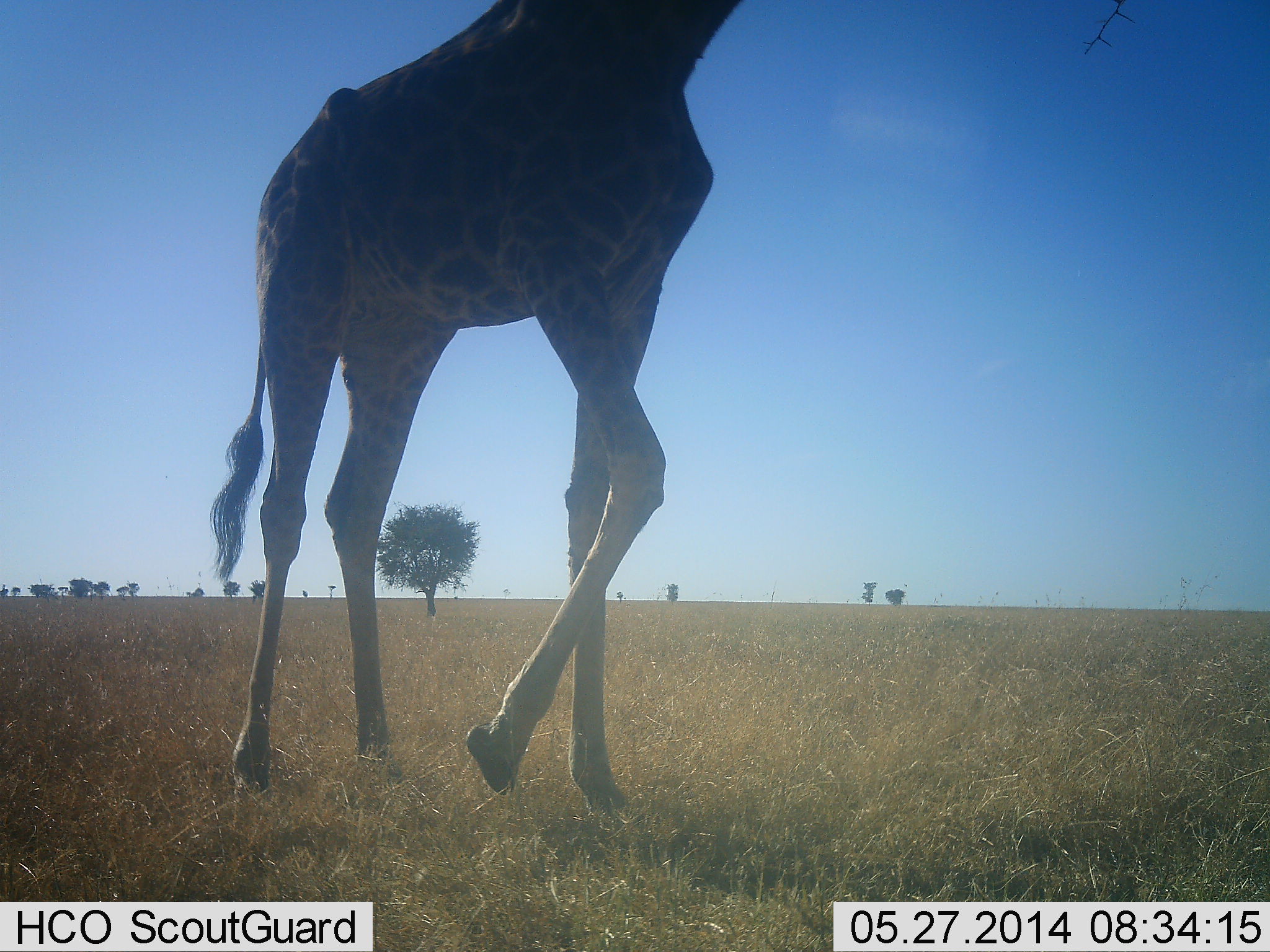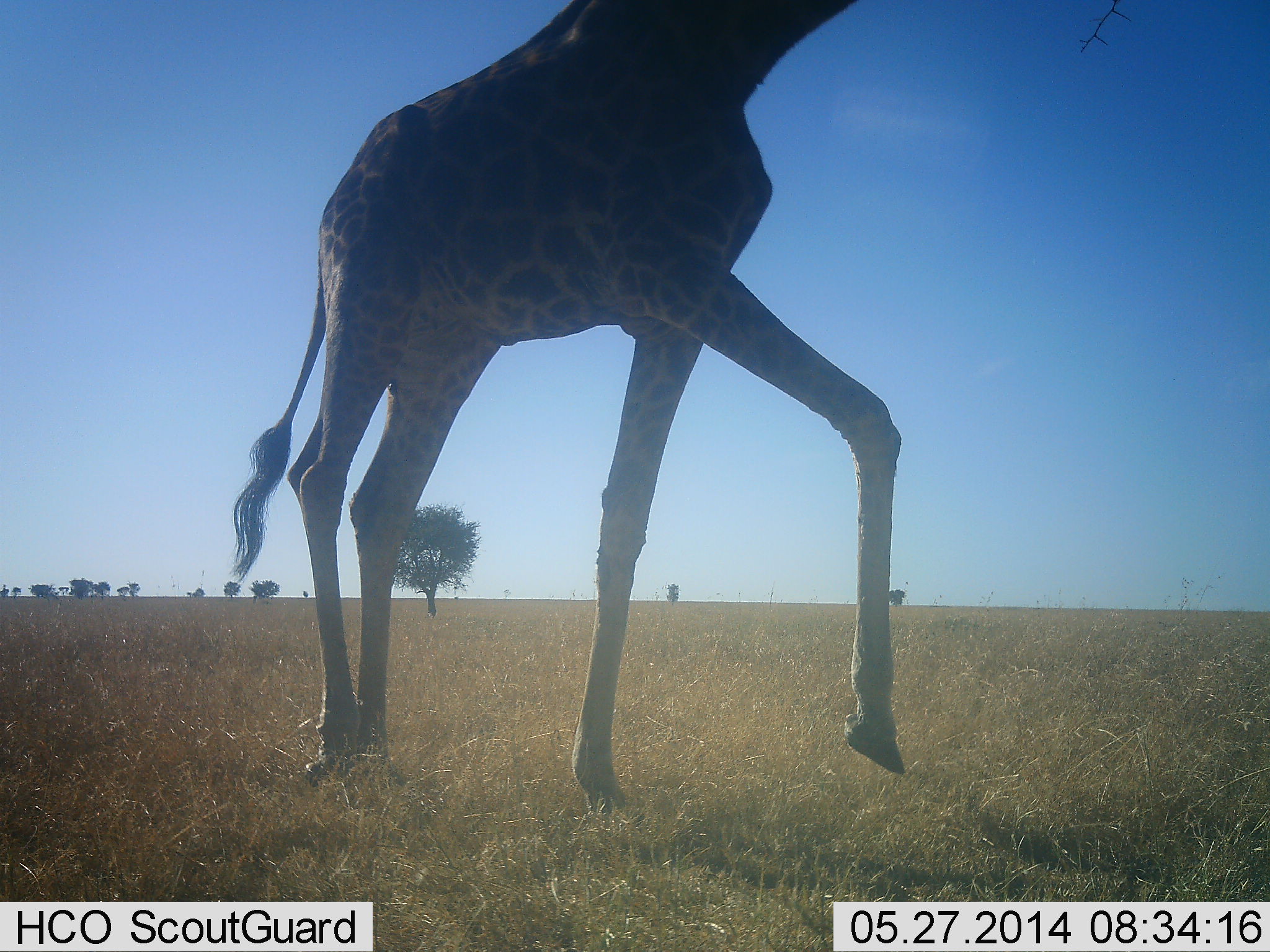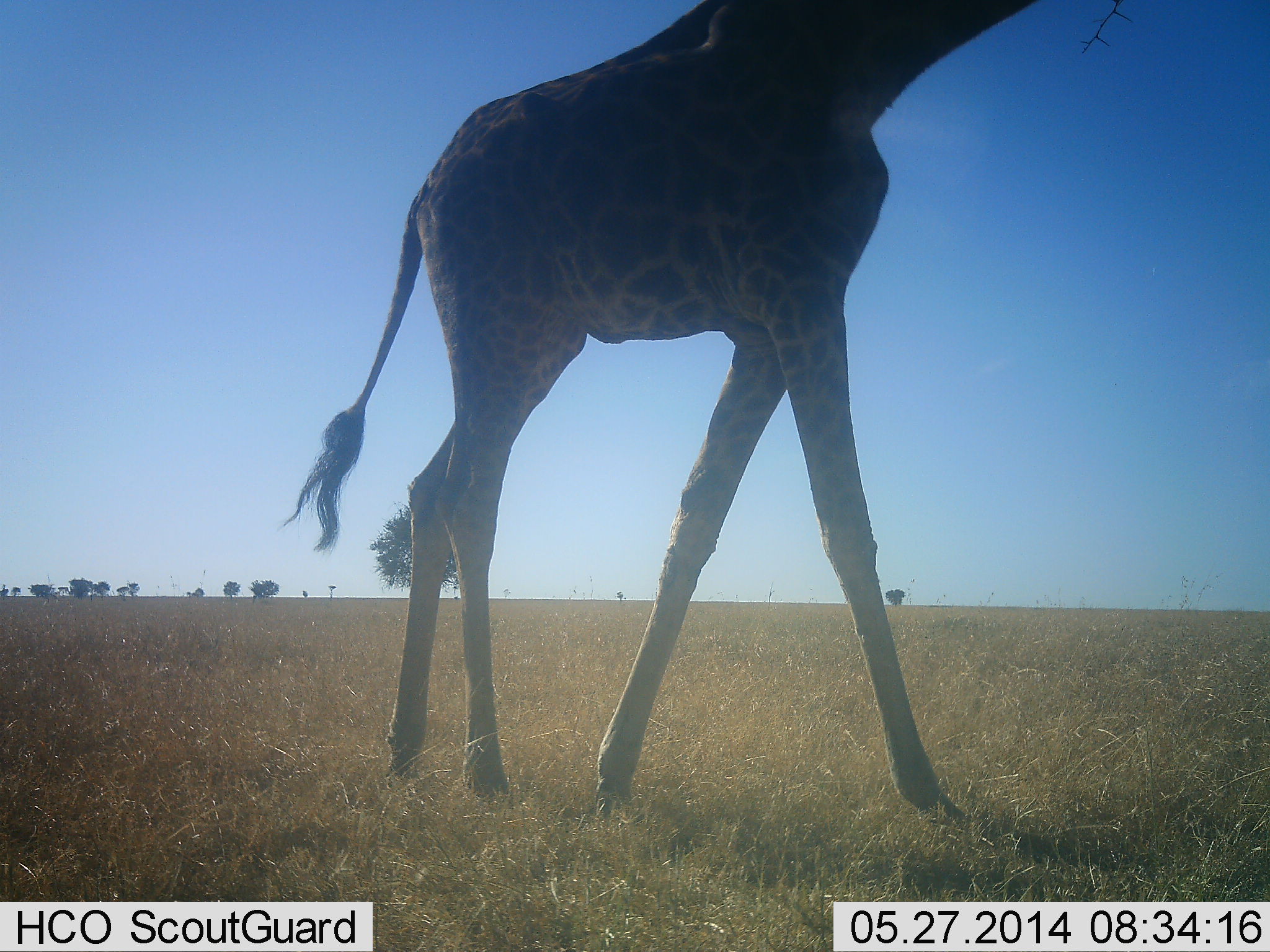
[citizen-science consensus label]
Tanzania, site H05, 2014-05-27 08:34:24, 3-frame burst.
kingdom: Animalia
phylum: Chordata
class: Mammalia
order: Artiodactyla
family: Giraffidae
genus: Giraffa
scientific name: Giraffa camelopardalis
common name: giraffe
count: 1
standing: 0%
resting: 0%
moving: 90%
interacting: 0%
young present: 0%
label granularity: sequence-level